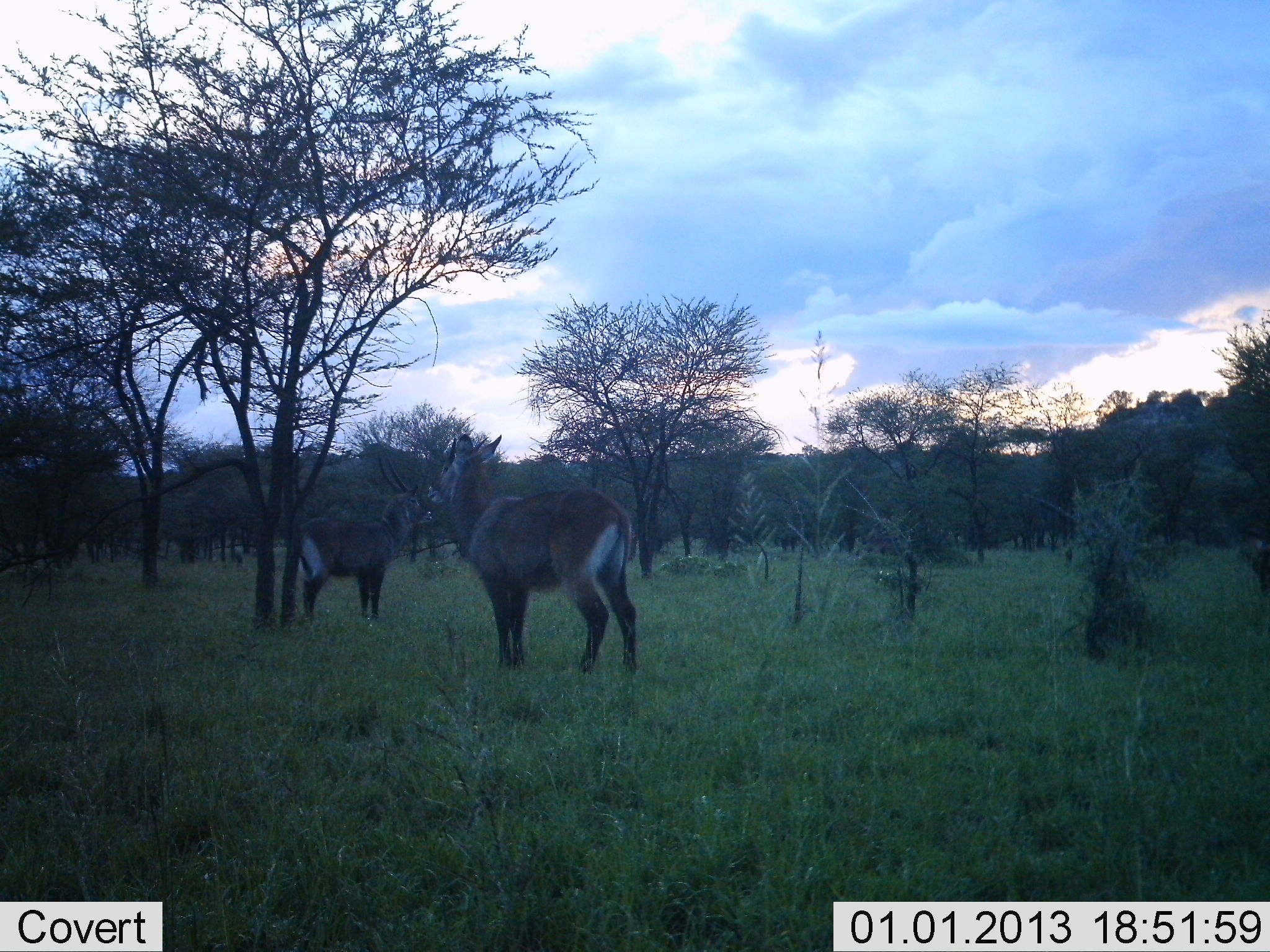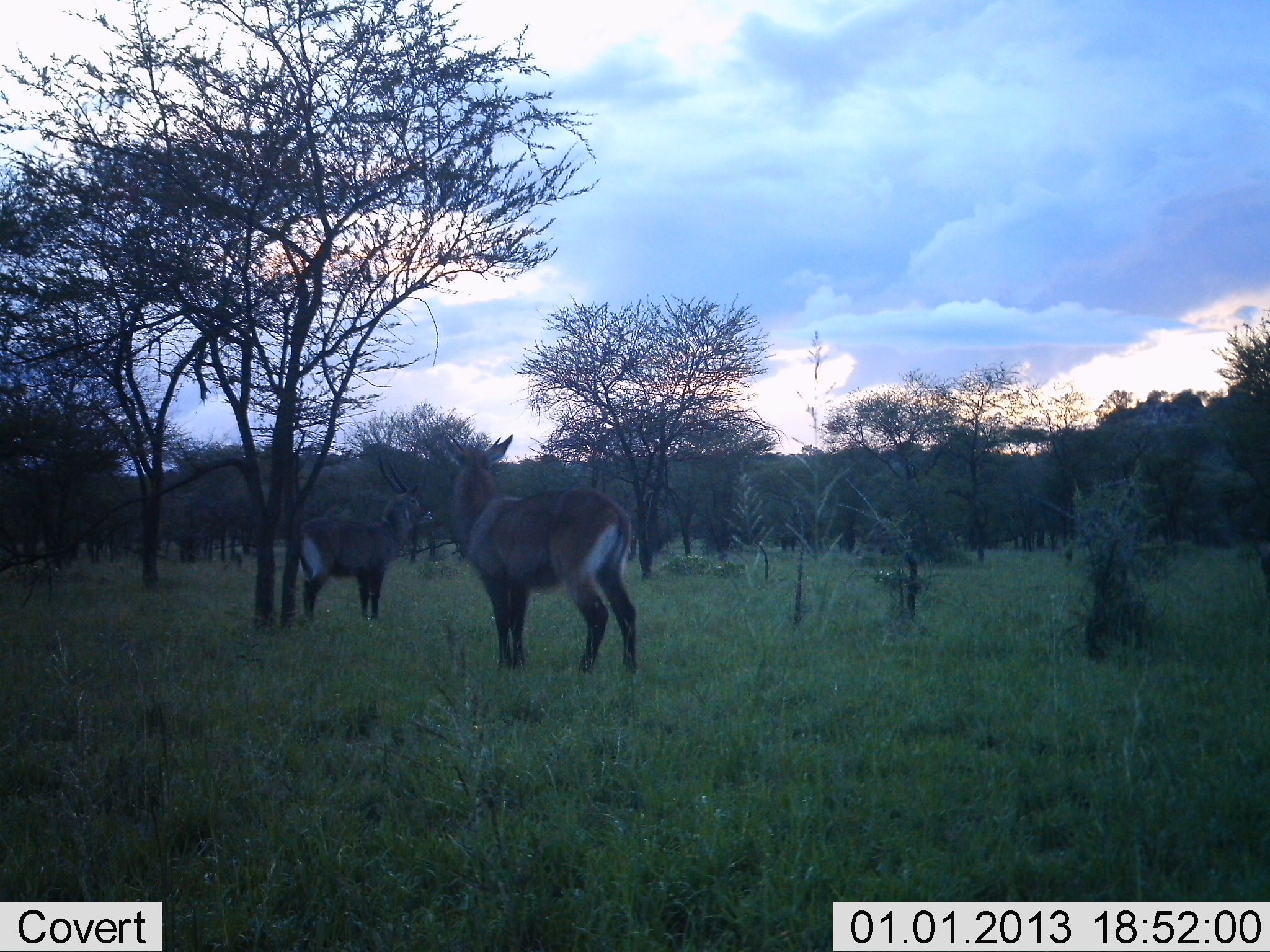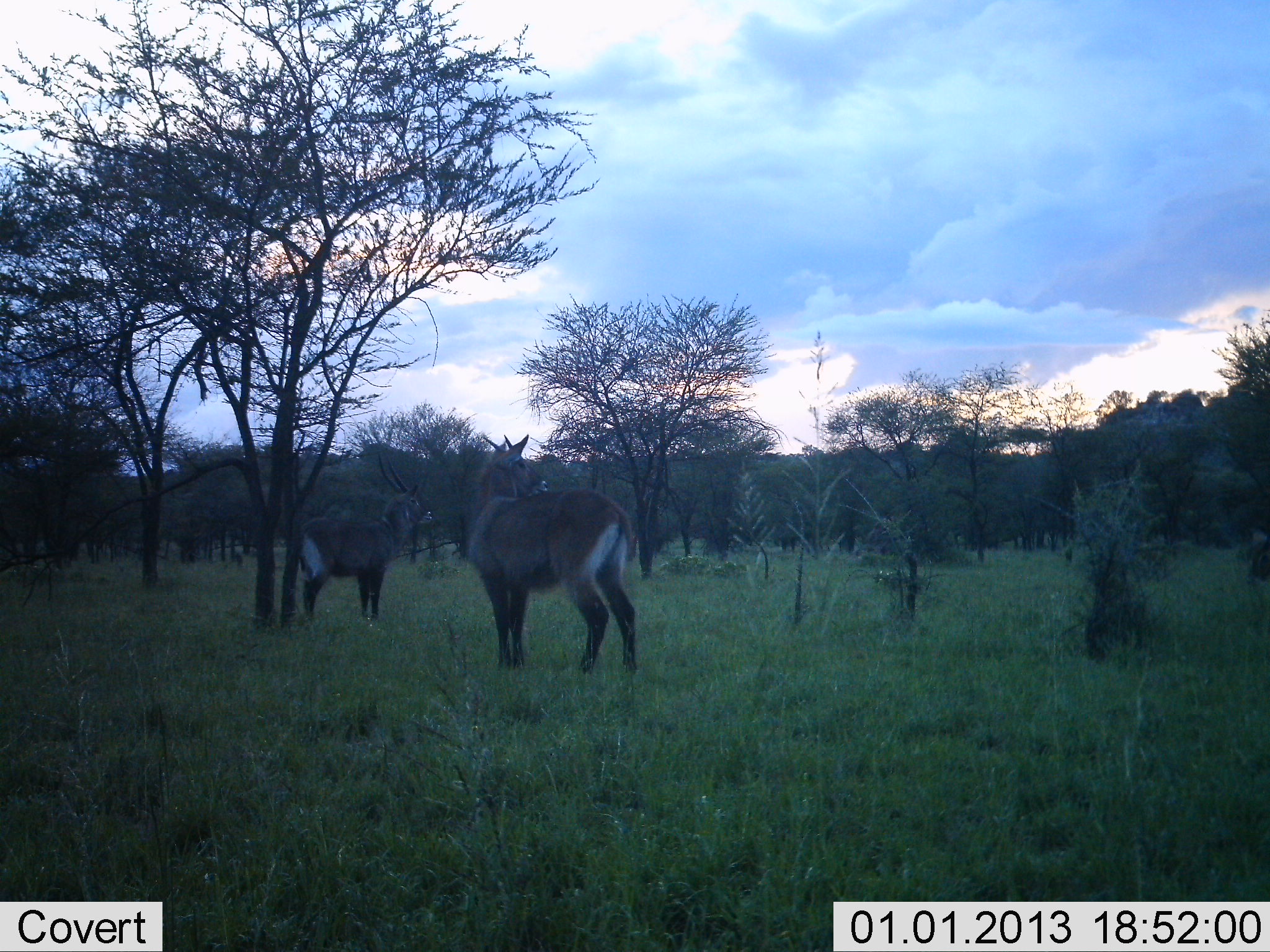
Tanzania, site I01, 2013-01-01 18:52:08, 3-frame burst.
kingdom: Animalia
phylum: Chordata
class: Mammalia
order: Artiodactyla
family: Bovidae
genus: Kobus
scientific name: Kobus ellipsiprymnus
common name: waterbuck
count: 2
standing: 97%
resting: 0%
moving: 3%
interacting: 0%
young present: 0%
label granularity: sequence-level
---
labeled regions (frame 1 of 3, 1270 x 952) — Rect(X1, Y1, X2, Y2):
animal: Rect(428, 433, 640, 674); Rect(295, 453, 433, 621)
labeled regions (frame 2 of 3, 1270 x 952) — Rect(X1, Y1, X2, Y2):
animal: Rect(428, 433, 640, 674); Rect(290, 451, 433, 621)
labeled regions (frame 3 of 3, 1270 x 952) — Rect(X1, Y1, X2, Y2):
animal: Rect(458, 433, 640, 674); Rect(295, 447, 432, 629)